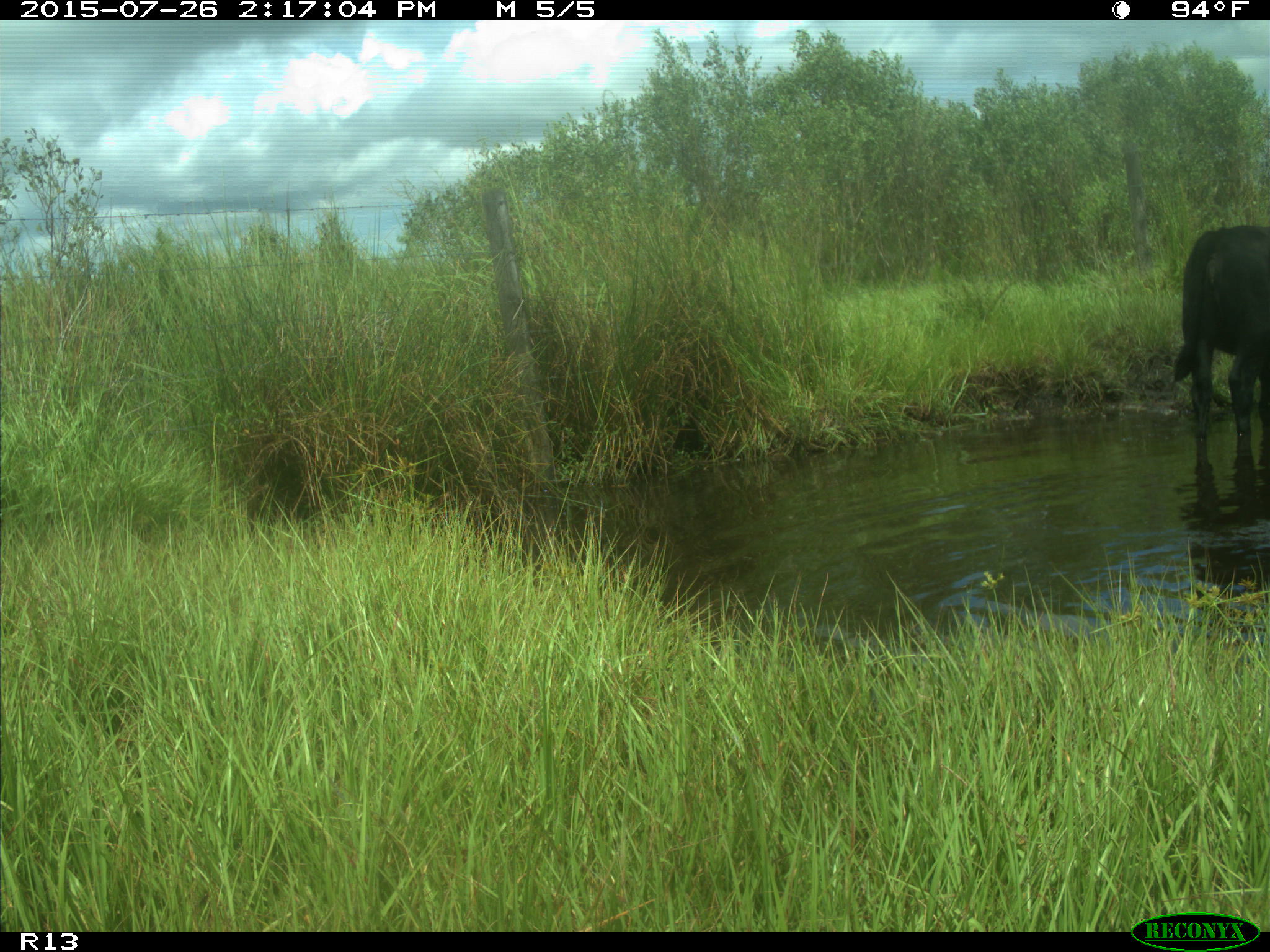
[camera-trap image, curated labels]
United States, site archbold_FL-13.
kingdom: Animalia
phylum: Chordata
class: Mammalia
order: Artiodactyla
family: Bovidae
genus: Bos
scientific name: Bos taurus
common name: domestic cow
Bos taurus (domestic cow).